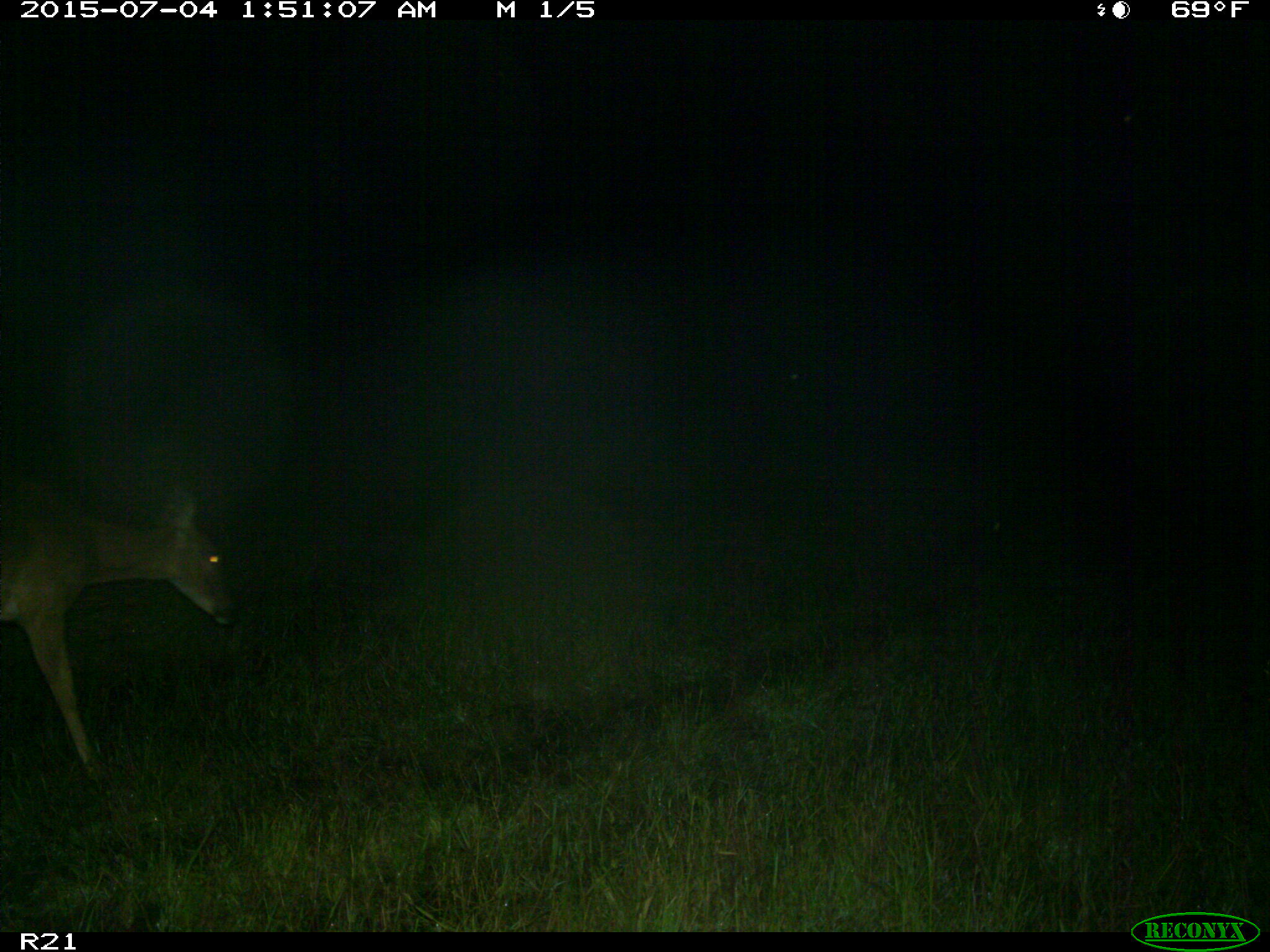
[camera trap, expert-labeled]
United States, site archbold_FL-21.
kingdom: Animalia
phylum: Chordata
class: Mammalia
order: Artiodactyla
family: Cervidae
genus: Odocoileus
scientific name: Odocoileus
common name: deer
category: unidentified deer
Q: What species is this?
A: Unidentified deer (deer) (Odocoileus).